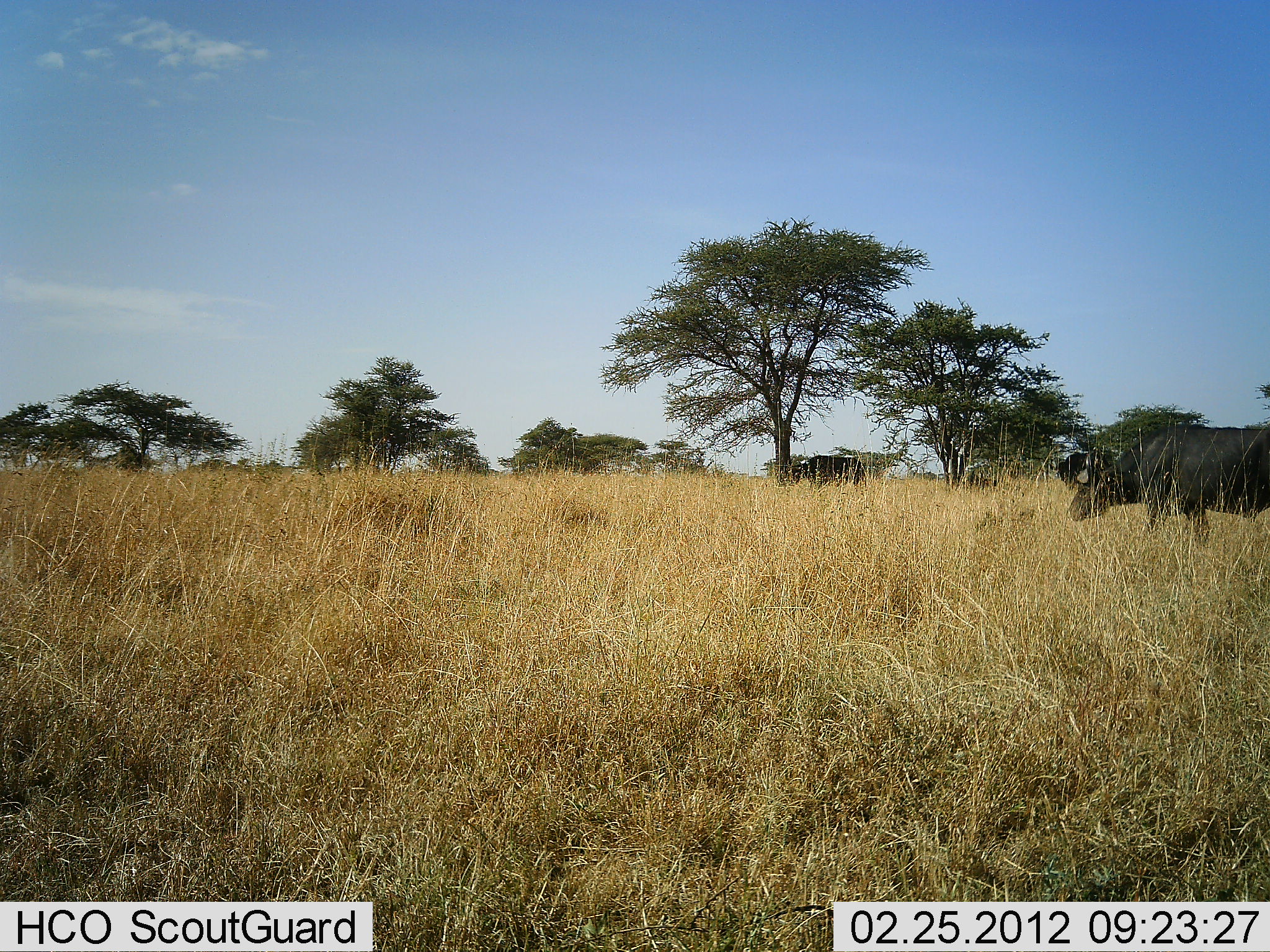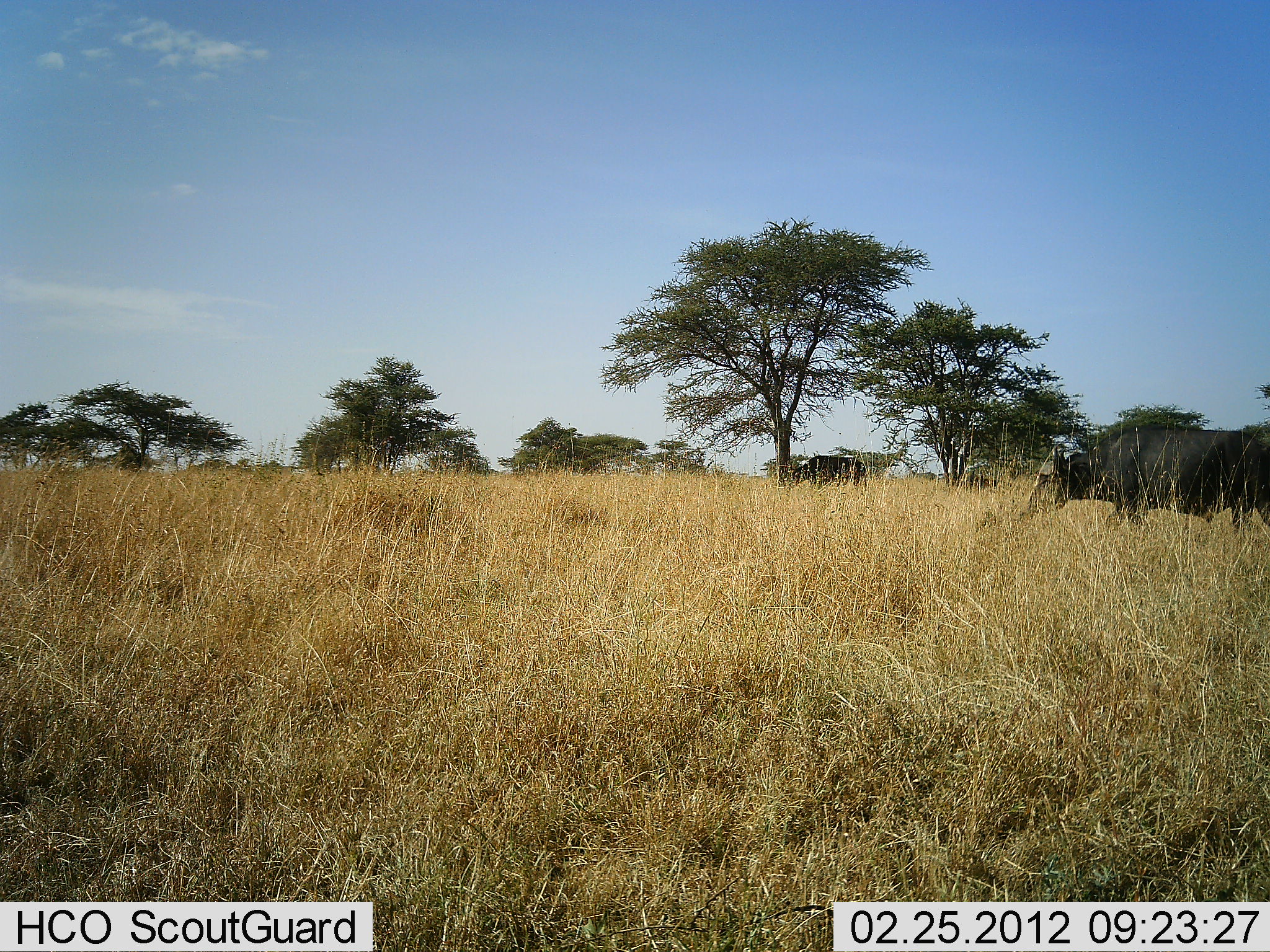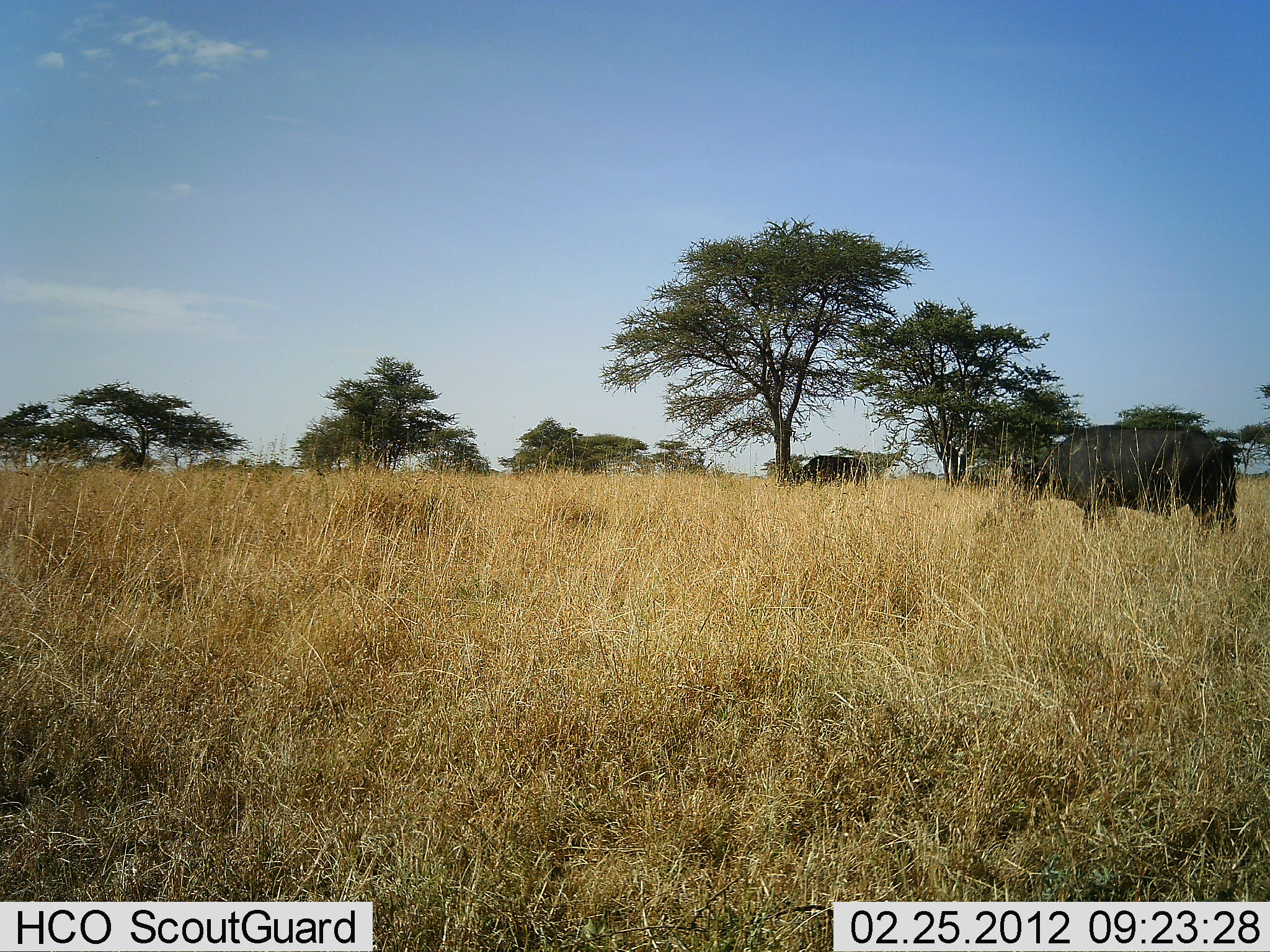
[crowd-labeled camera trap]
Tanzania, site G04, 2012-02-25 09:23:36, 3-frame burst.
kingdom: Animalia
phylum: Chordata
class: Mammalia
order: Artiodactyla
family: Bovidae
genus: Syncerus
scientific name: Syncerus caffer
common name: cape buffalo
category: buffalo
Buffalo (cape buffalo) (Syncerus caffer), count 2. Behavior (volunteer vote fractions): standing 38%, resting 0%, moving 85%, interacting 0%. Young present (vote fraction): 0%. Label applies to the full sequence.